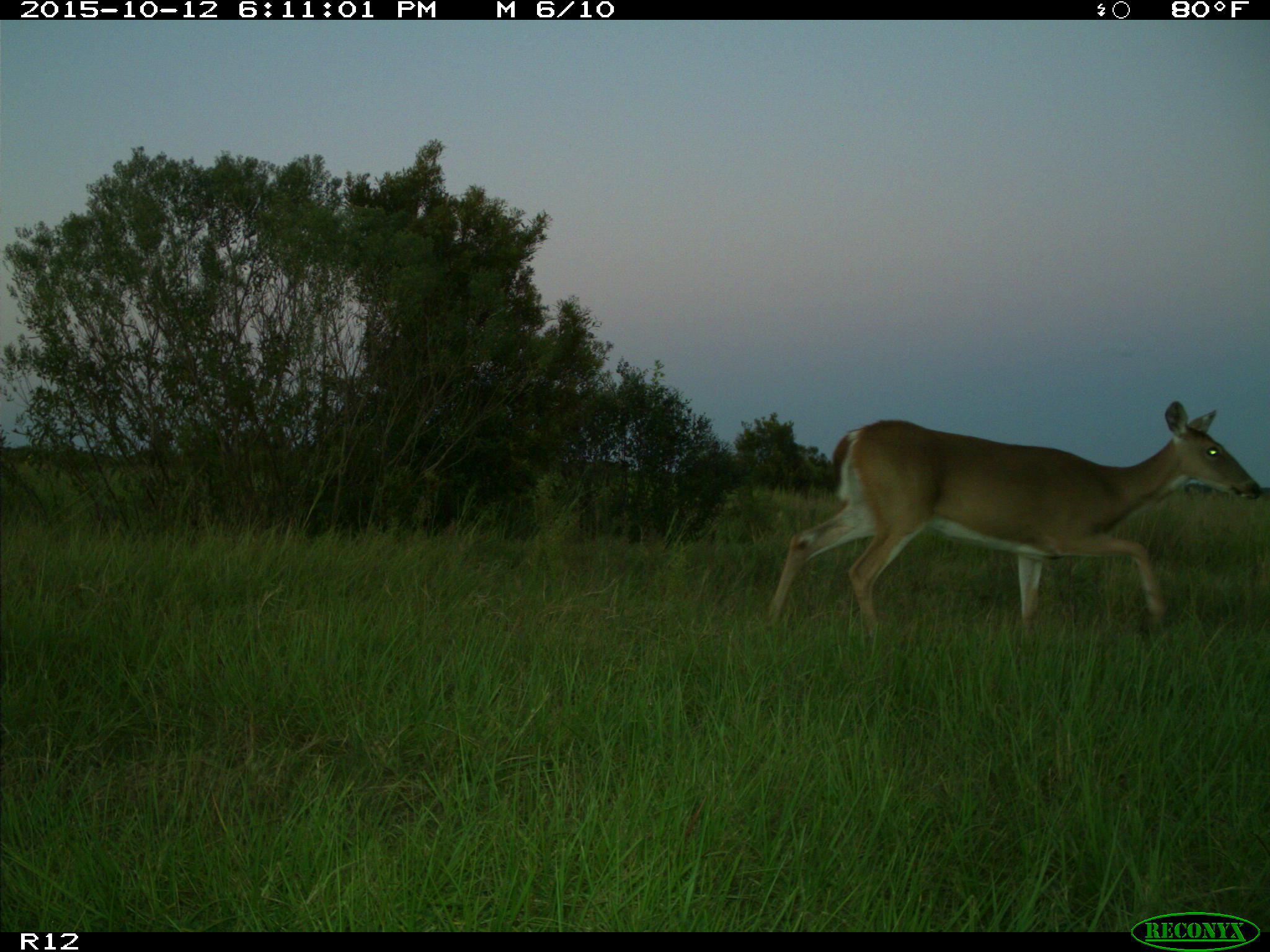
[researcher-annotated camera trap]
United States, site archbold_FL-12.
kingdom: Animalia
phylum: Chordata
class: Mammalia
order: Artiodactyla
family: Cervidae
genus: Odocoileus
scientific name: Odocoileus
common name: deer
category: unidentified deer